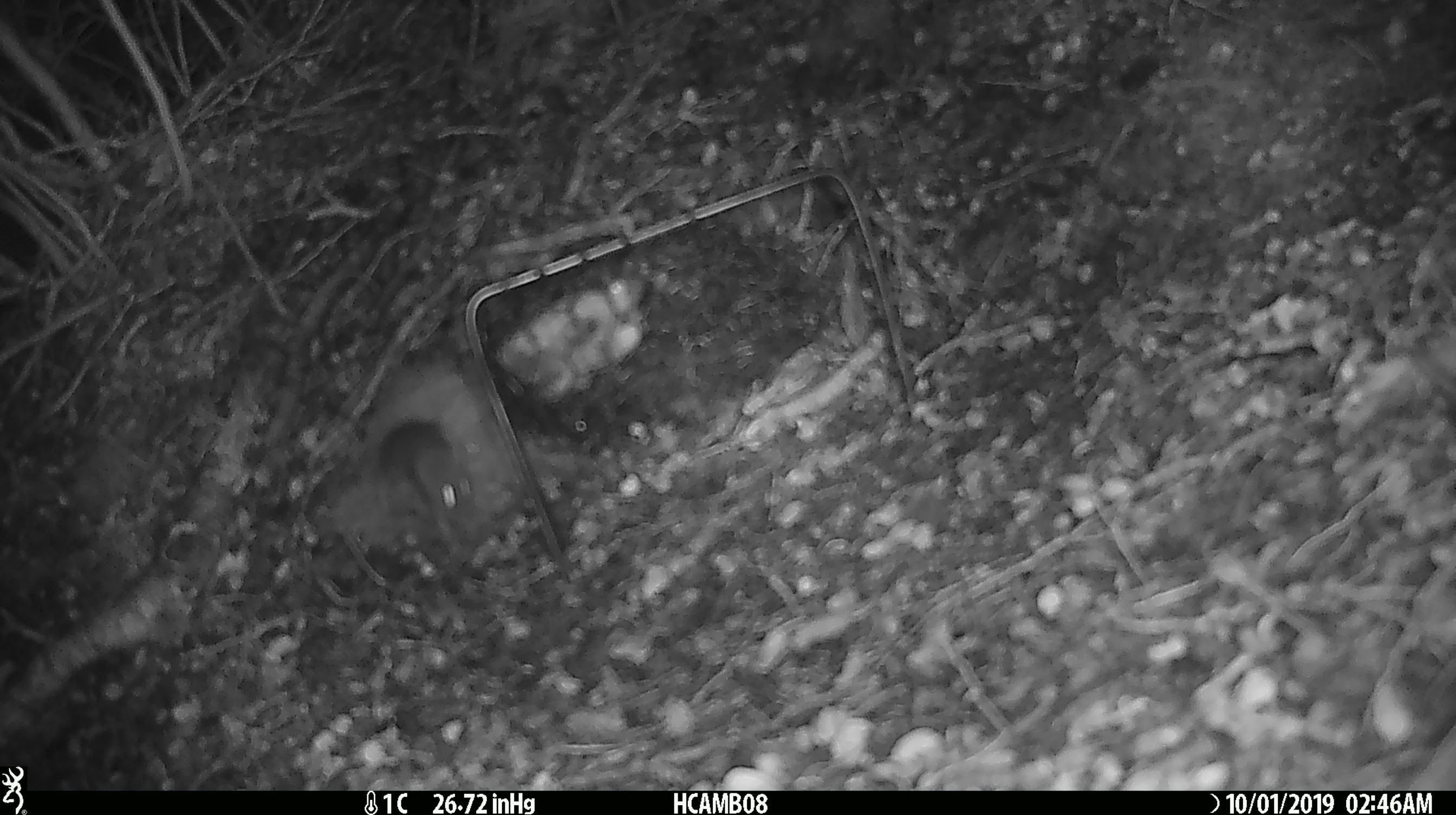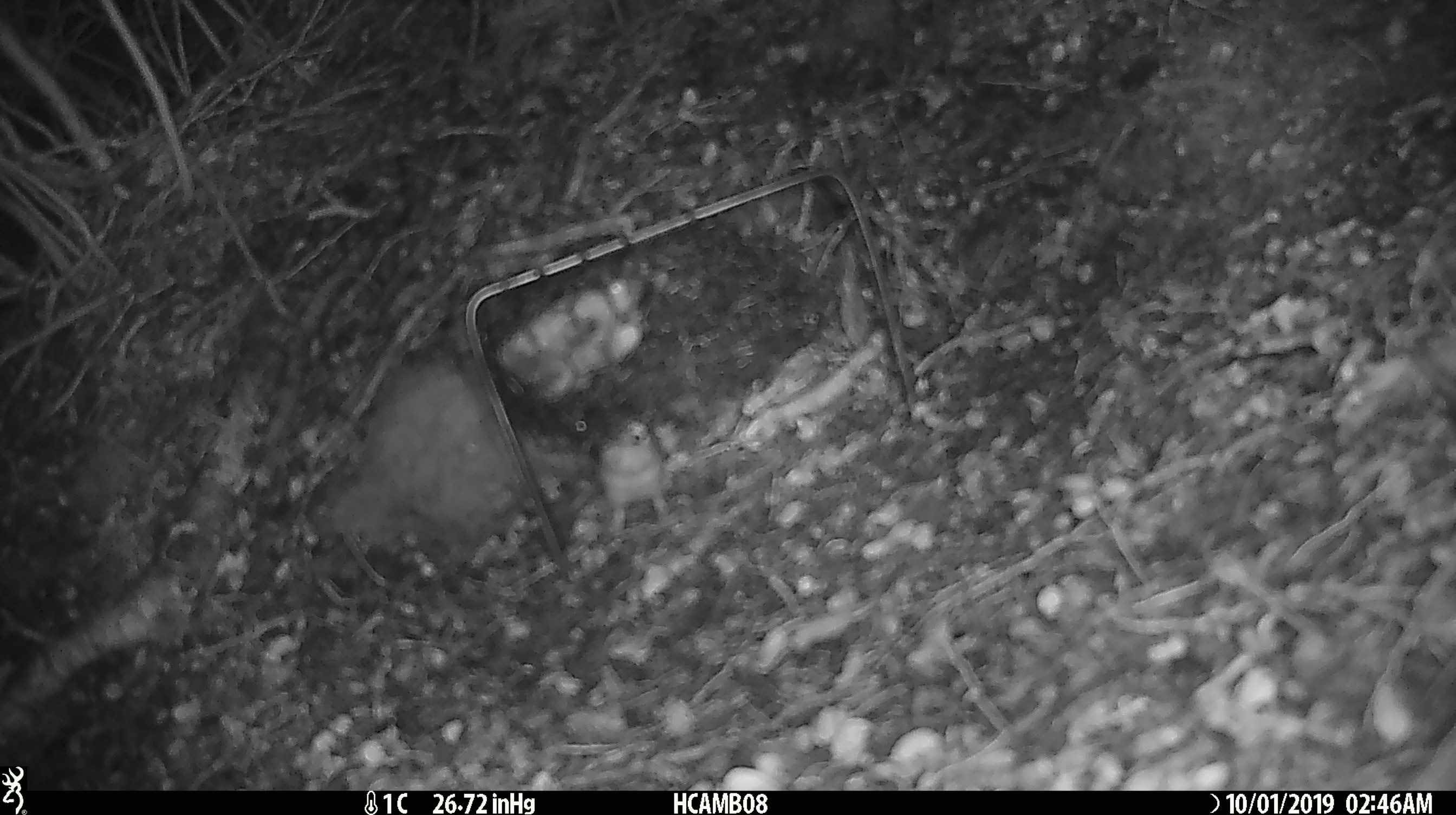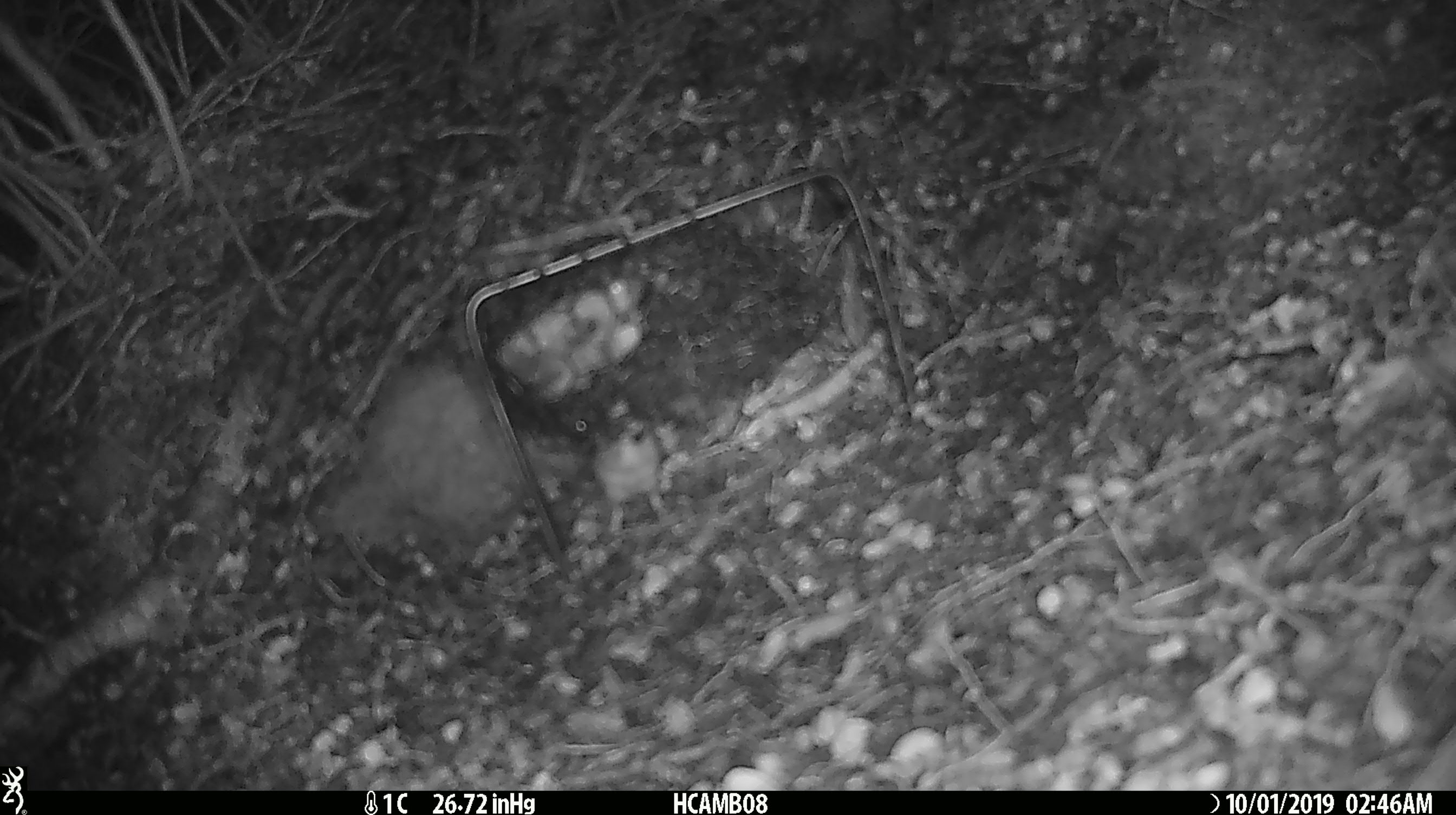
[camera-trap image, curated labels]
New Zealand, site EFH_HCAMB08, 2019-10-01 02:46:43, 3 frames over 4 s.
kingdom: Animalia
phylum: Chordata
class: Mammalia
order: Rodentia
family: Muridae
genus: Mus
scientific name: Mus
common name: mouse